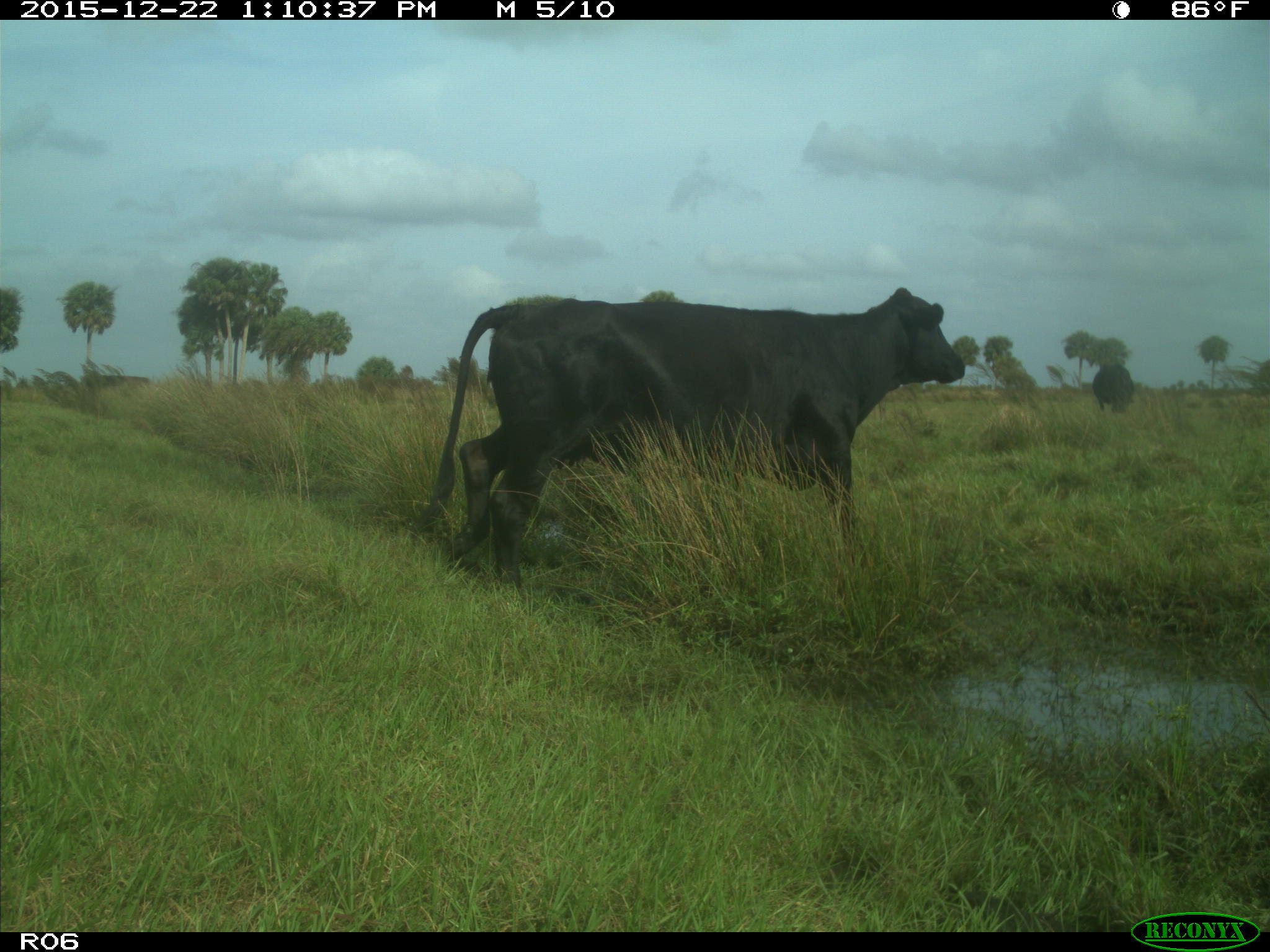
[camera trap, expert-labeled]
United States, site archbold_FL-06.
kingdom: Animalia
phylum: Chordata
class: Mammalia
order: Artiodactyla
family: Bovidae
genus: Bos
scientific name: Bos taurus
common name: domestic cow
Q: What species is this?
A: Bos taurus (domestic cow).